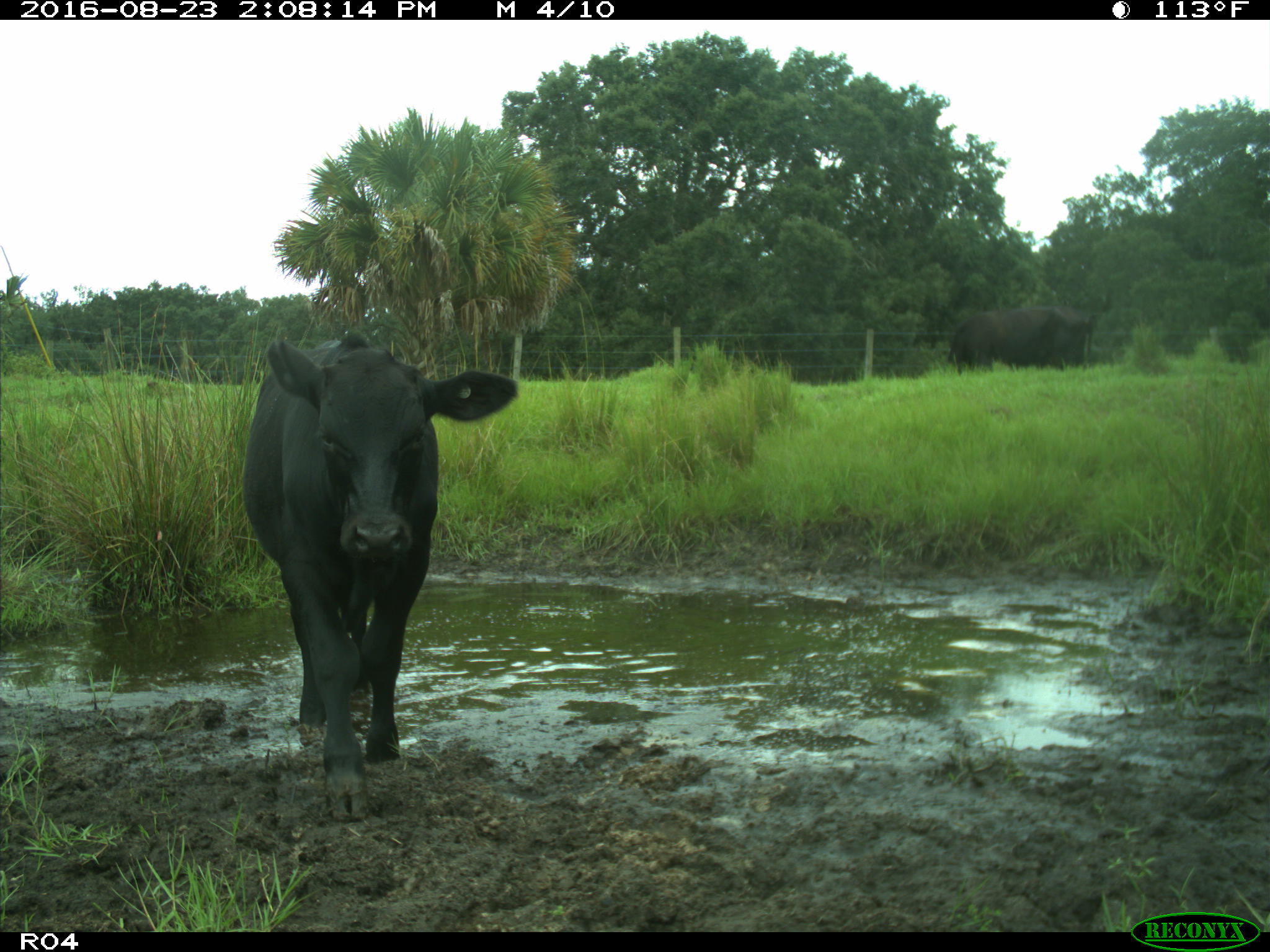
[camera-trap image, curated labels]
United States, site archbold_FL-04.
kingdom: Animalia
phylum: Chordata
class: Mammalia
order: Artiodactyla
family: Bovidae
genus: Bos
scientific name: Bos taurus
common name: domestic cow